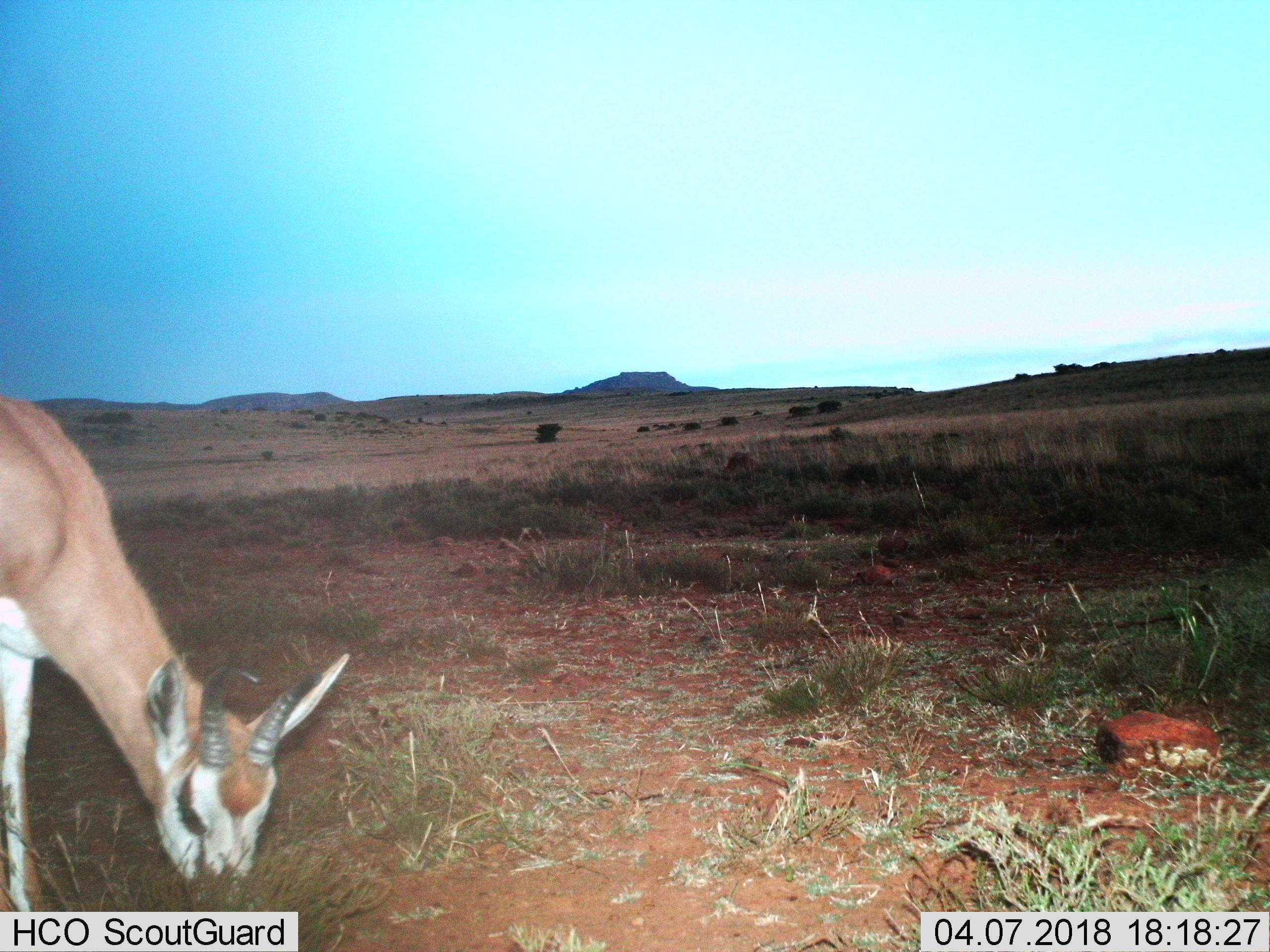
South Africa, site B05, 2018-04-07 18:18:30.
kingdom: Animalia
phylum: Chordata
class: Mammalia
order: Artiodactyla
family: Bovidae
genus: Antidorcas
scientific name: Antidorcas marsupialis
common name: springbok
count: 1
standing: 0%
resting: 0%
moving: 0%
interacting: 0%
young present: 14%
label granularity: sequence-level